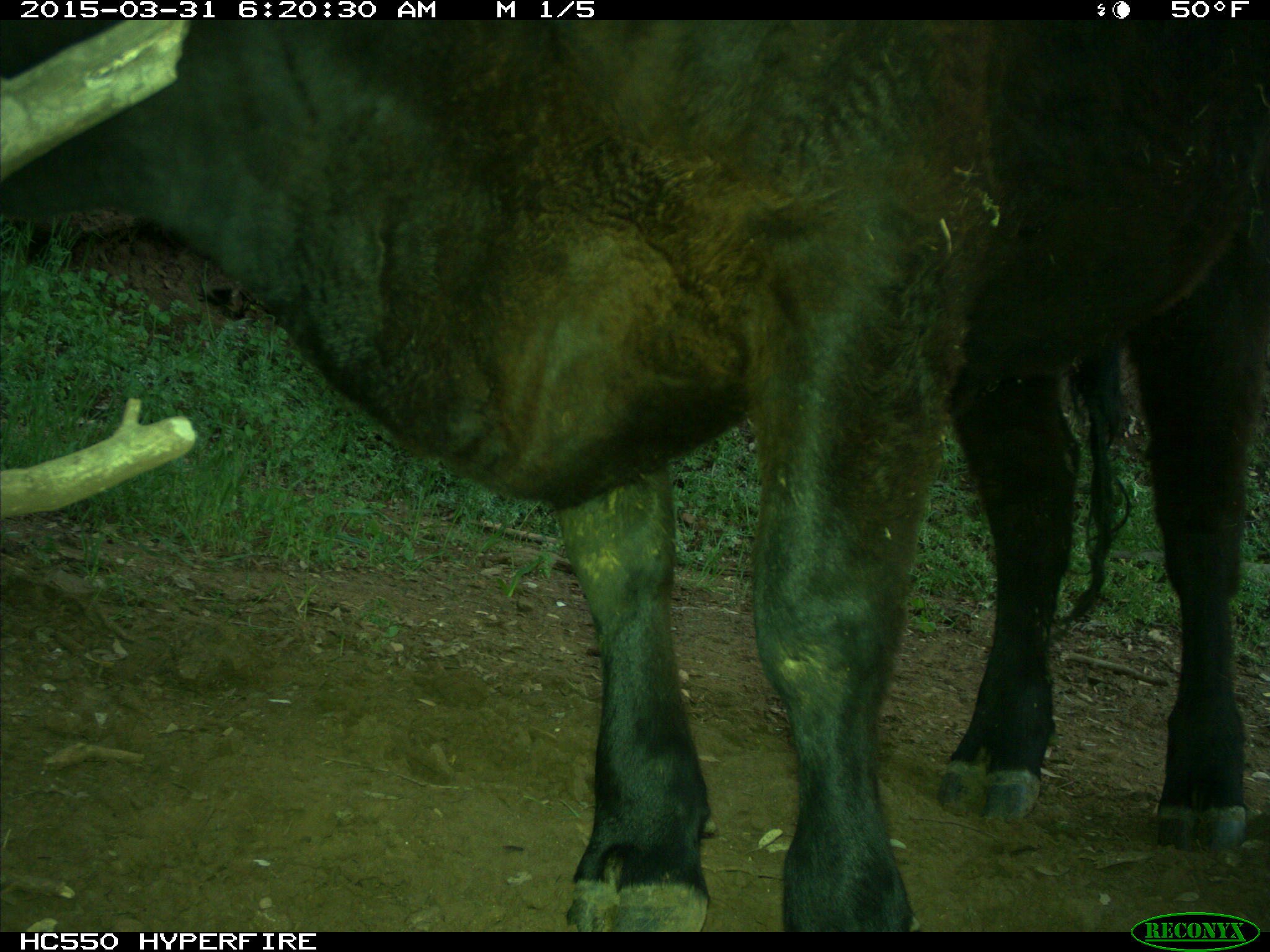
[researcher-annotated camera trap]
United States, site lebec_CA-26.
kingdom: Animalia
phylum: Chordata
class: Mammalia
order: Artiodactyla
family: Bovidae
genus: Bos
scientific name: Bos taurus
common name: domestic cow